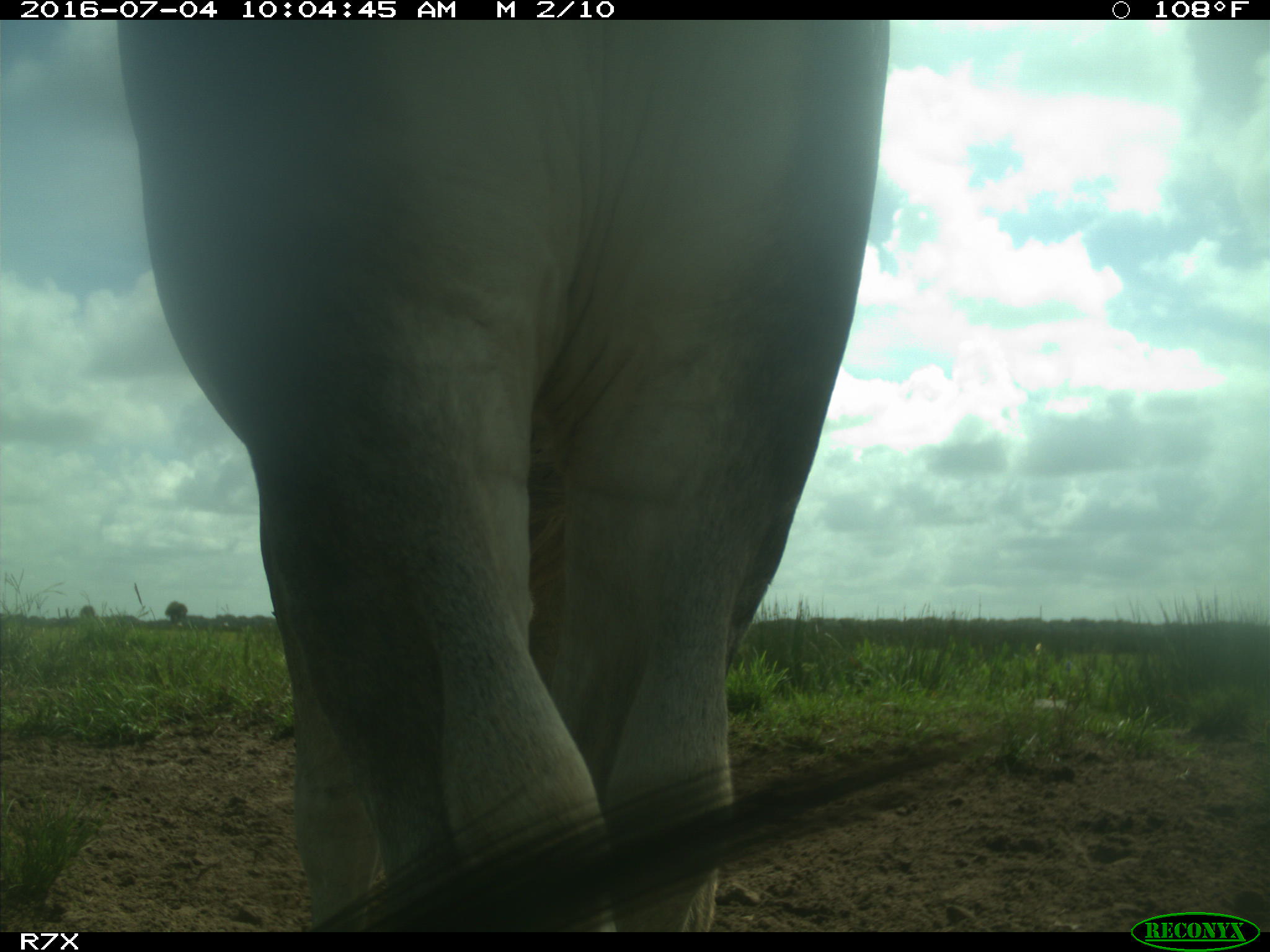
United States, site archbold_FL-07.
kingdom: Animalia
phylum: Chordata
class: Mammalia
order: Artiodactyla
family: Bovidae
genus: Bos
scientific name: Bos taurus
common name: domestic cow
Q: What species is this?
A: Bos taurus (domestic cow).